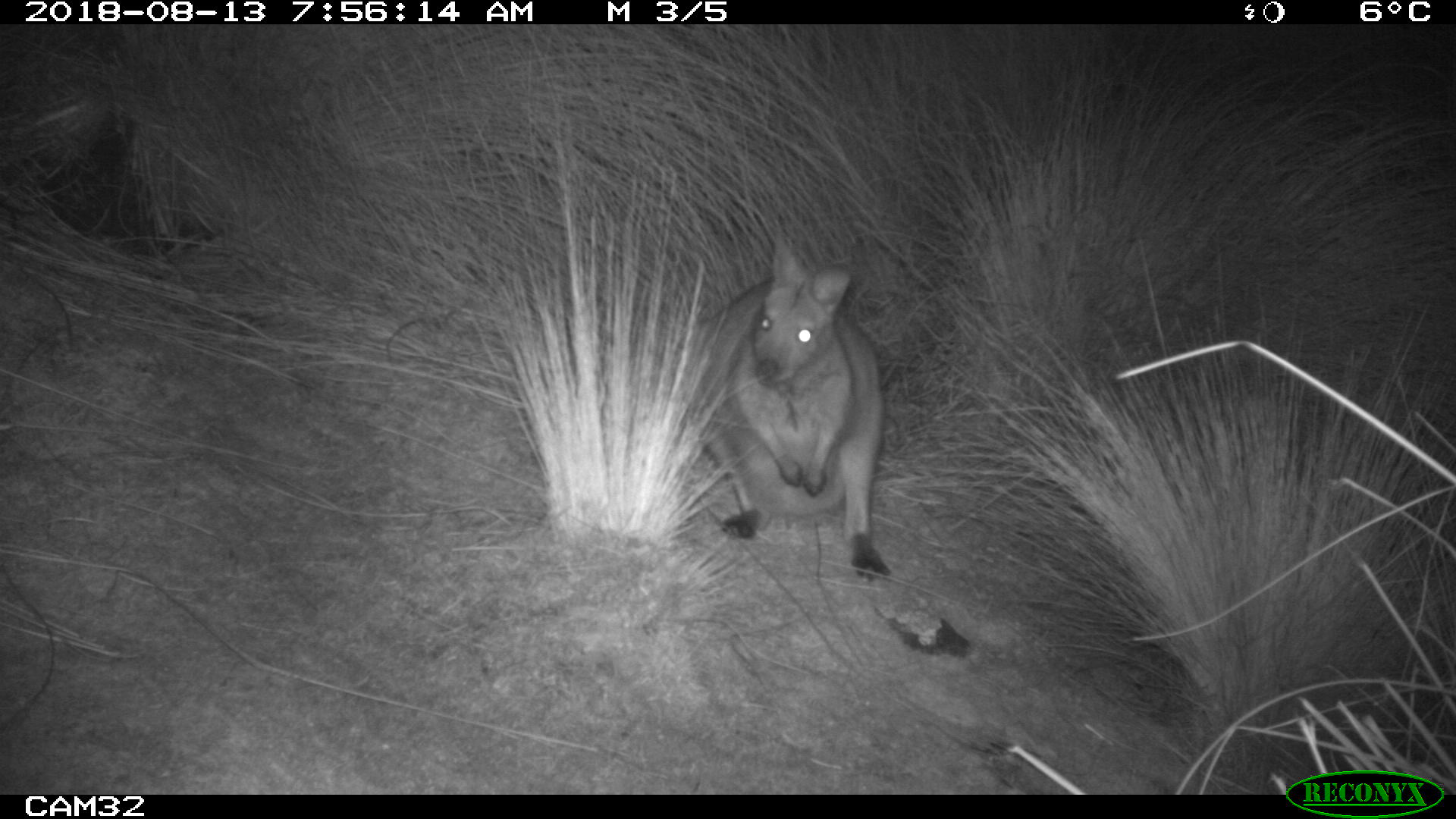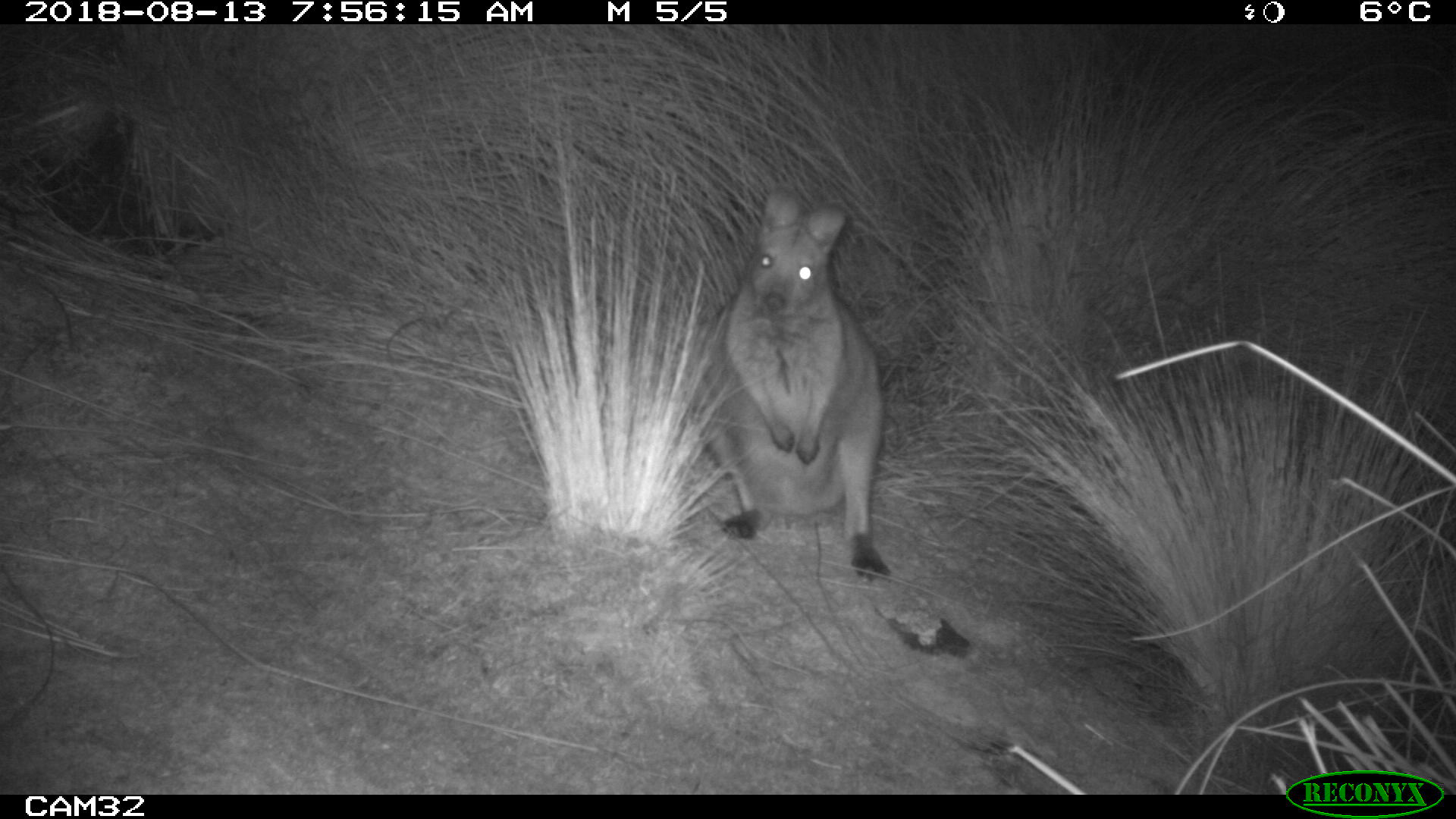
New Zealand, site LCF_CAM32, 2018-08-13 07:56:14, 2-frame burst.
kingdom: Animalia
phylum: Chordata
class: Mammalia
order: Diprotodontia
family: Macropodidae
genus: Notamacropus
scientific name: Notamacropus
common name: wallaby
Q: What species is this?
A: Wallaby (Notamacropus).